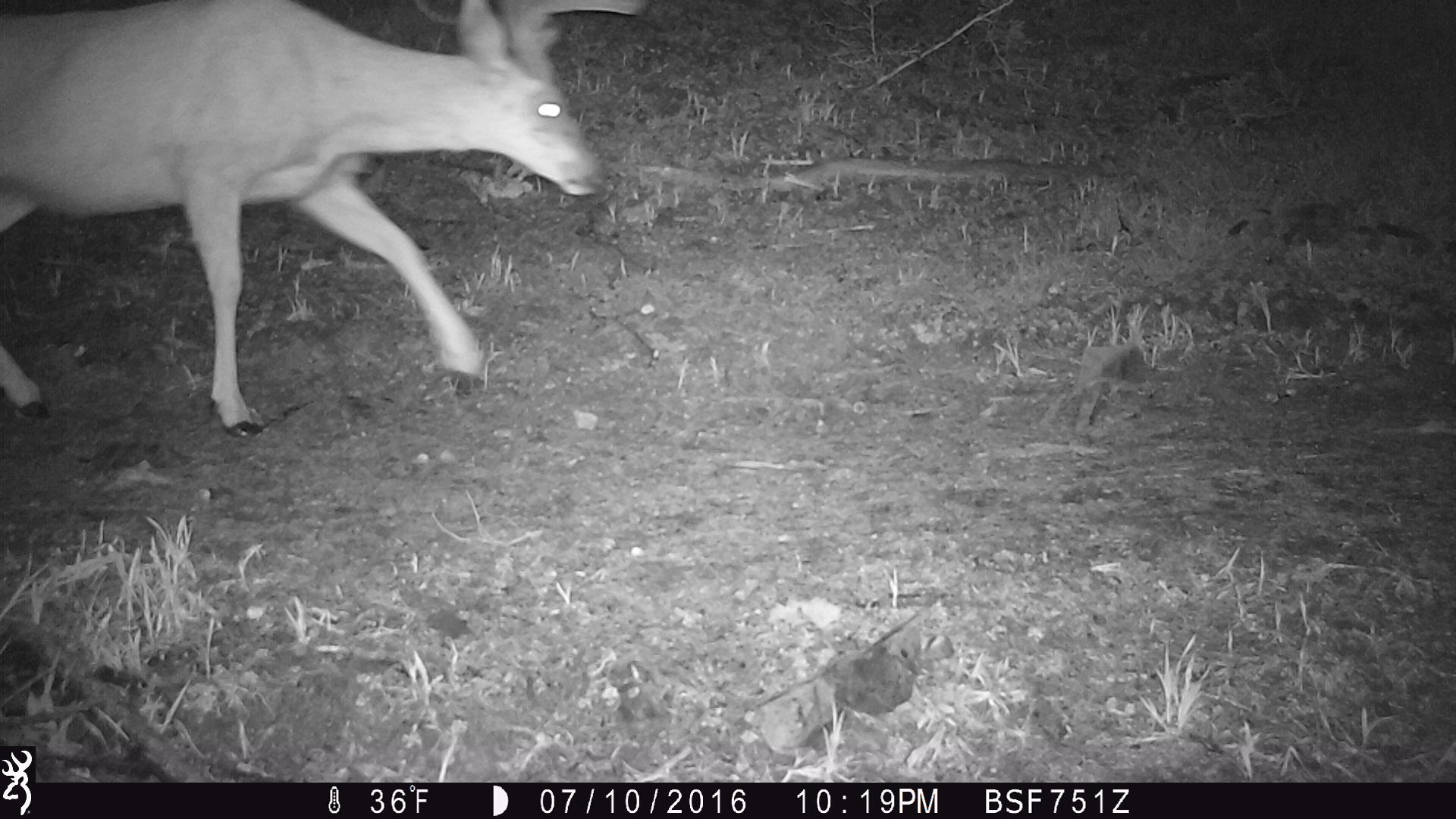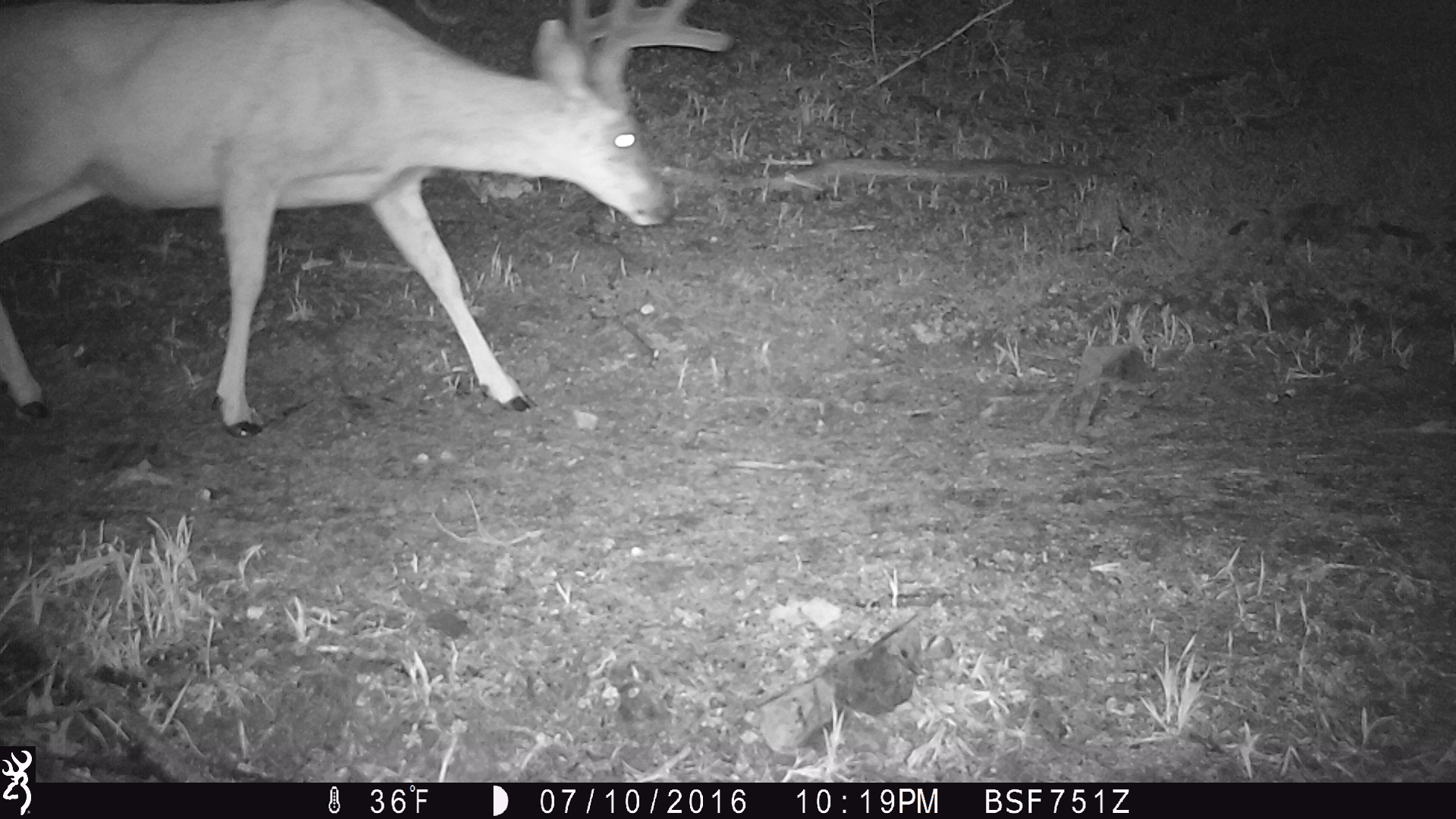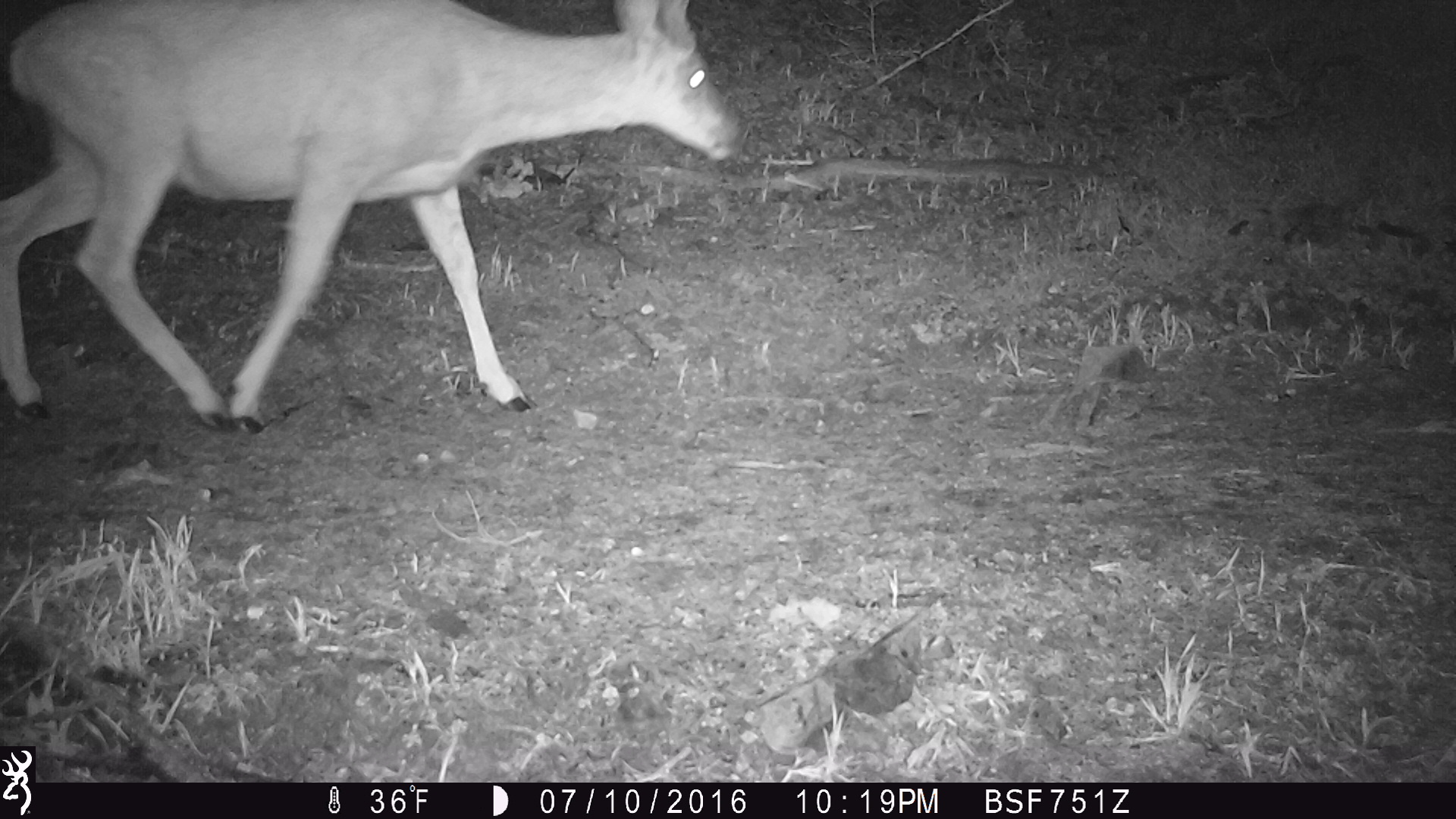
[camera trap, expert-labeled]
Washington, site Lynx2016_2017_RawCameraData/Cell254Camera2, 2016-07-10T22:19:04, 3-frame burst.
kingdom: Animalia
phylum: Chordata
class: Mammalia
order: Artiodactyla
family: Cervidae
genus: Odocoileus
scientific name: Odocoileus hemionus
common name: mule deer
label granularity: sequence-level